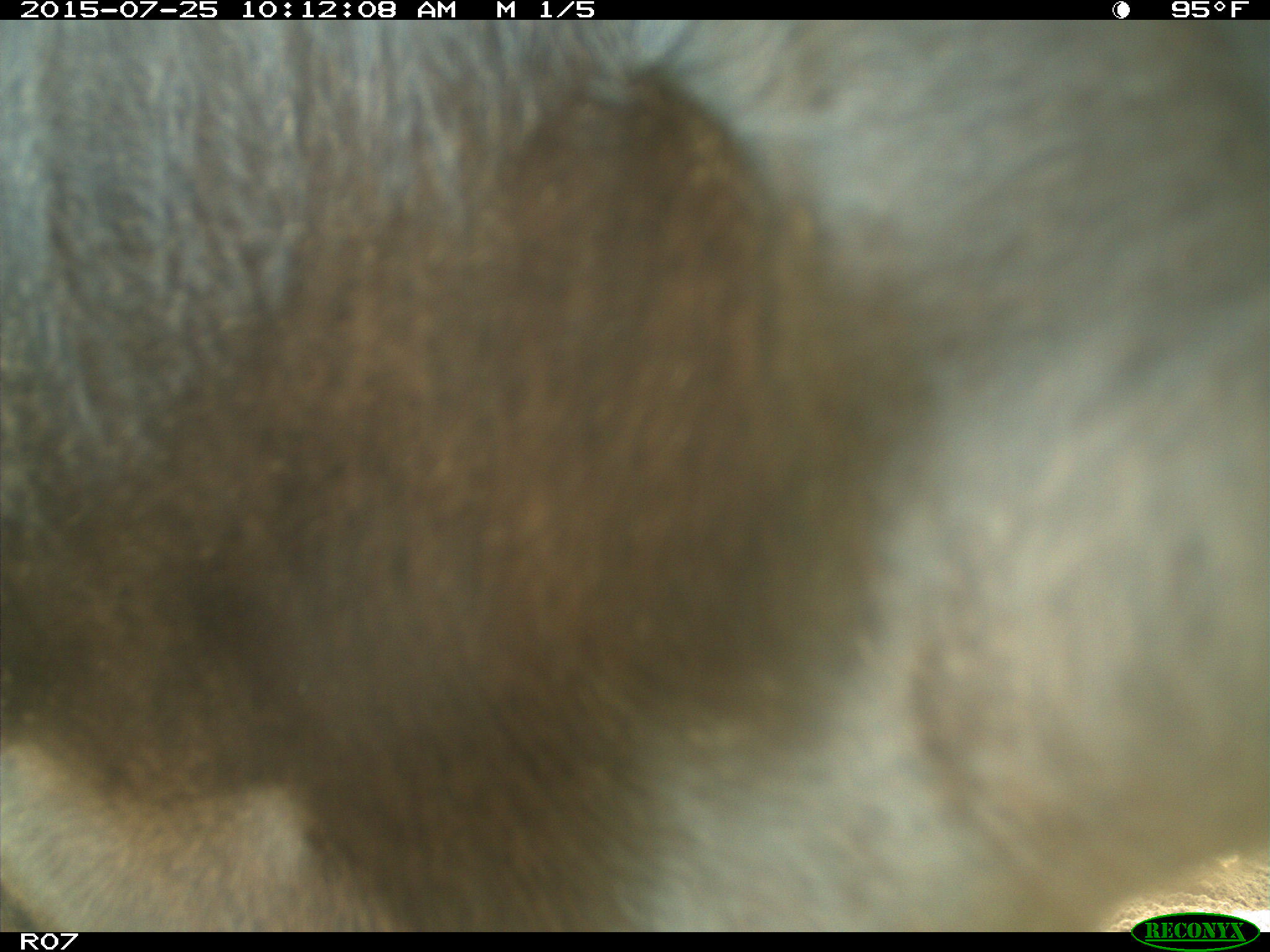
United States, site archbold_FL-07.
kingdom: Animalia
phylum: Chordata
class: Mammalia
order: Artiodactyla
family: Bovidae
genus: Bos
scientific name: Bos taurus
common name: domestic cow